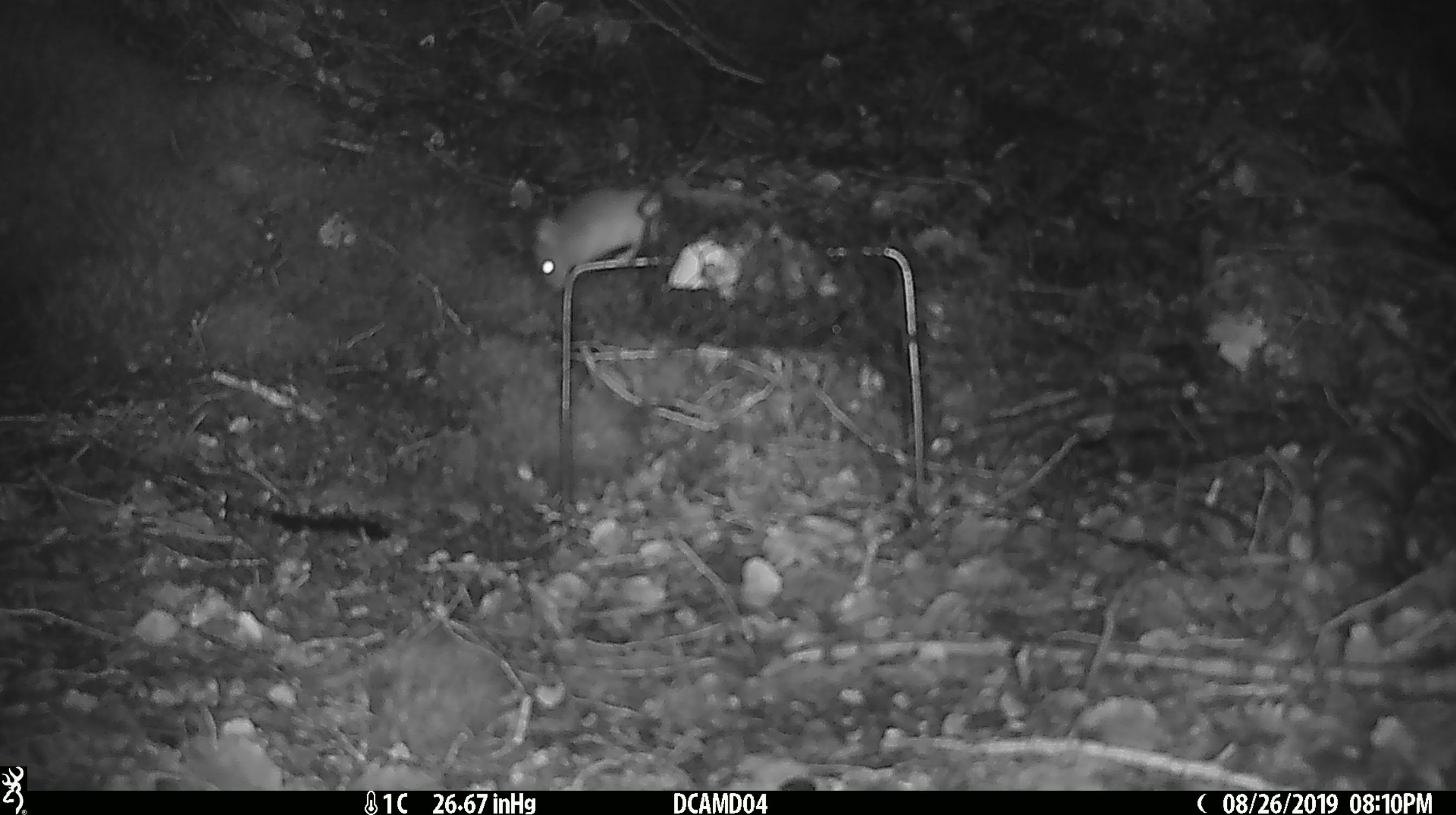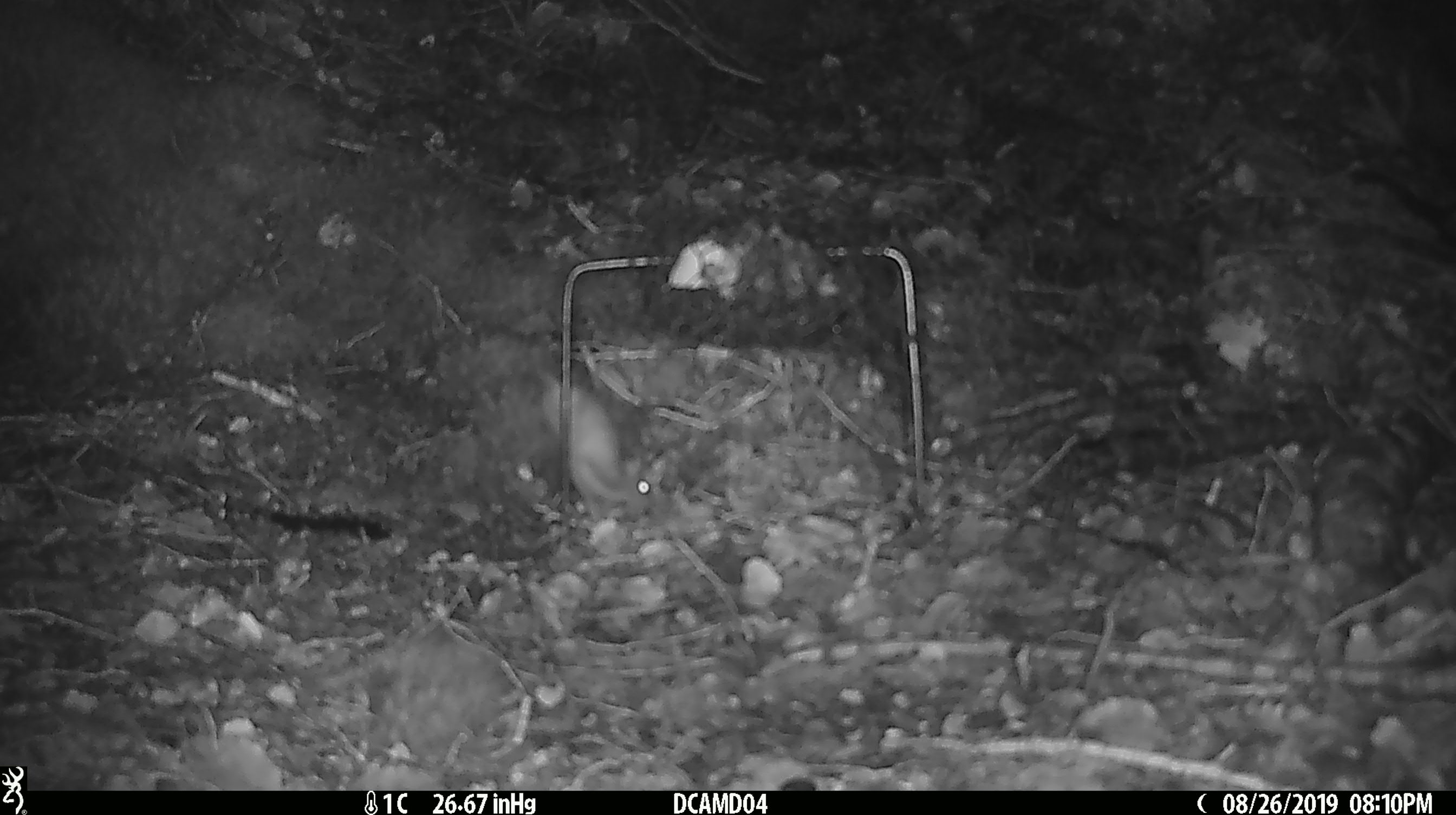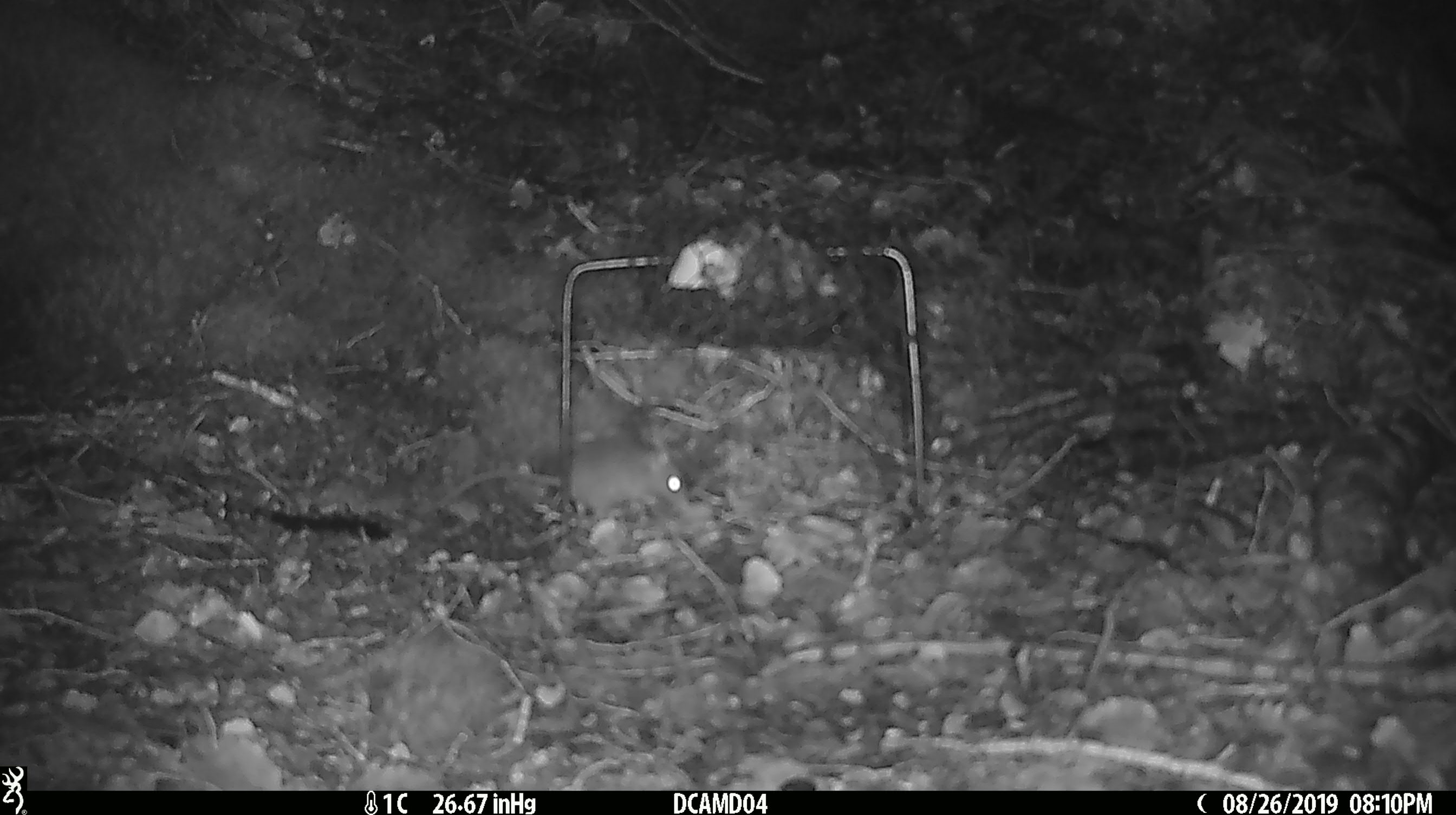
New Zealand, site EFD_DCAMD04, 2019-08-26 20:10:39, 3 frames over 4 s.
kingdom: Animalia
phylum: Chordata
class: Mammalia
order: Rodentia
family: Muridae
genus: Mus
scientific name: Mus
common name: mouse